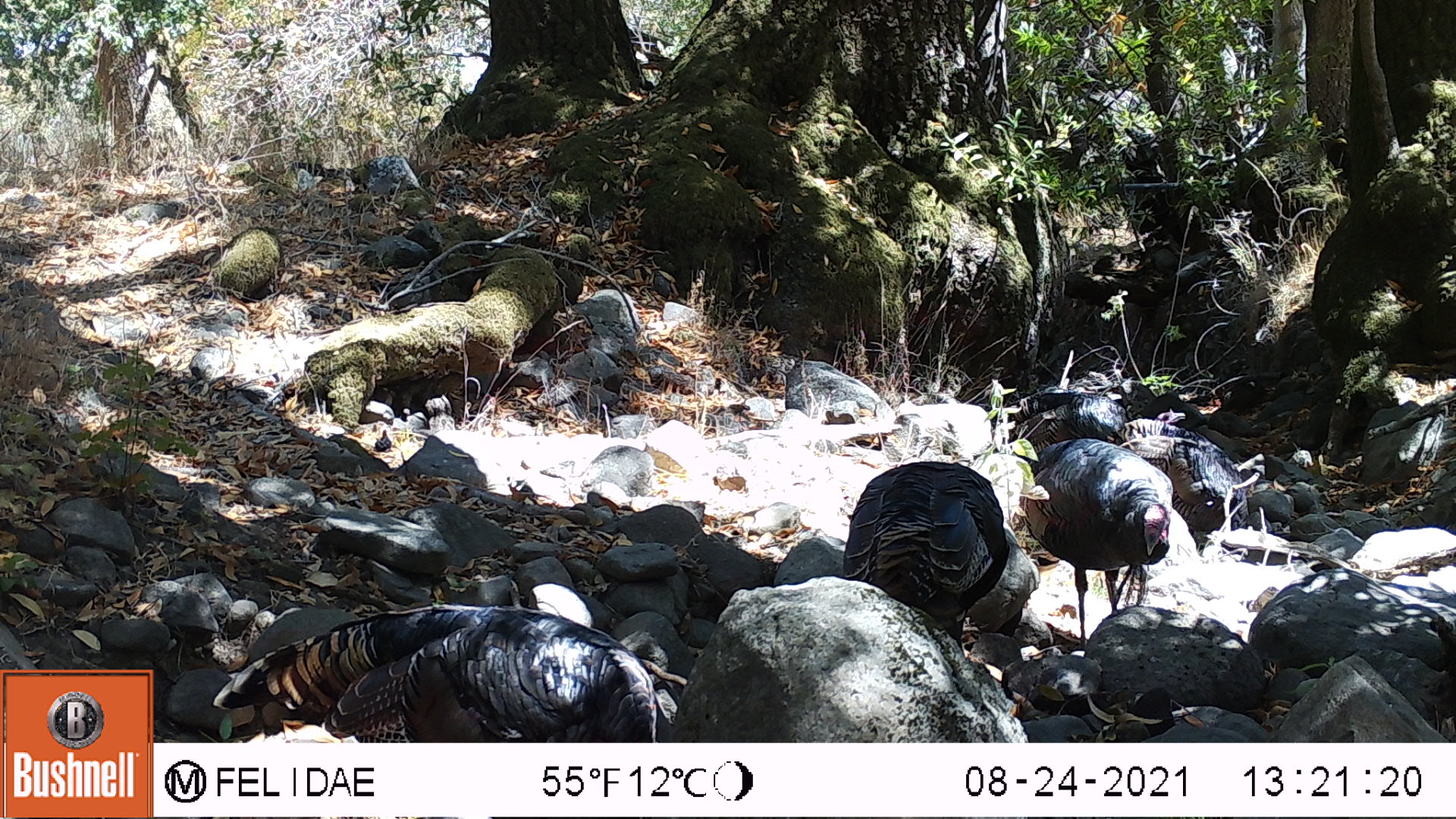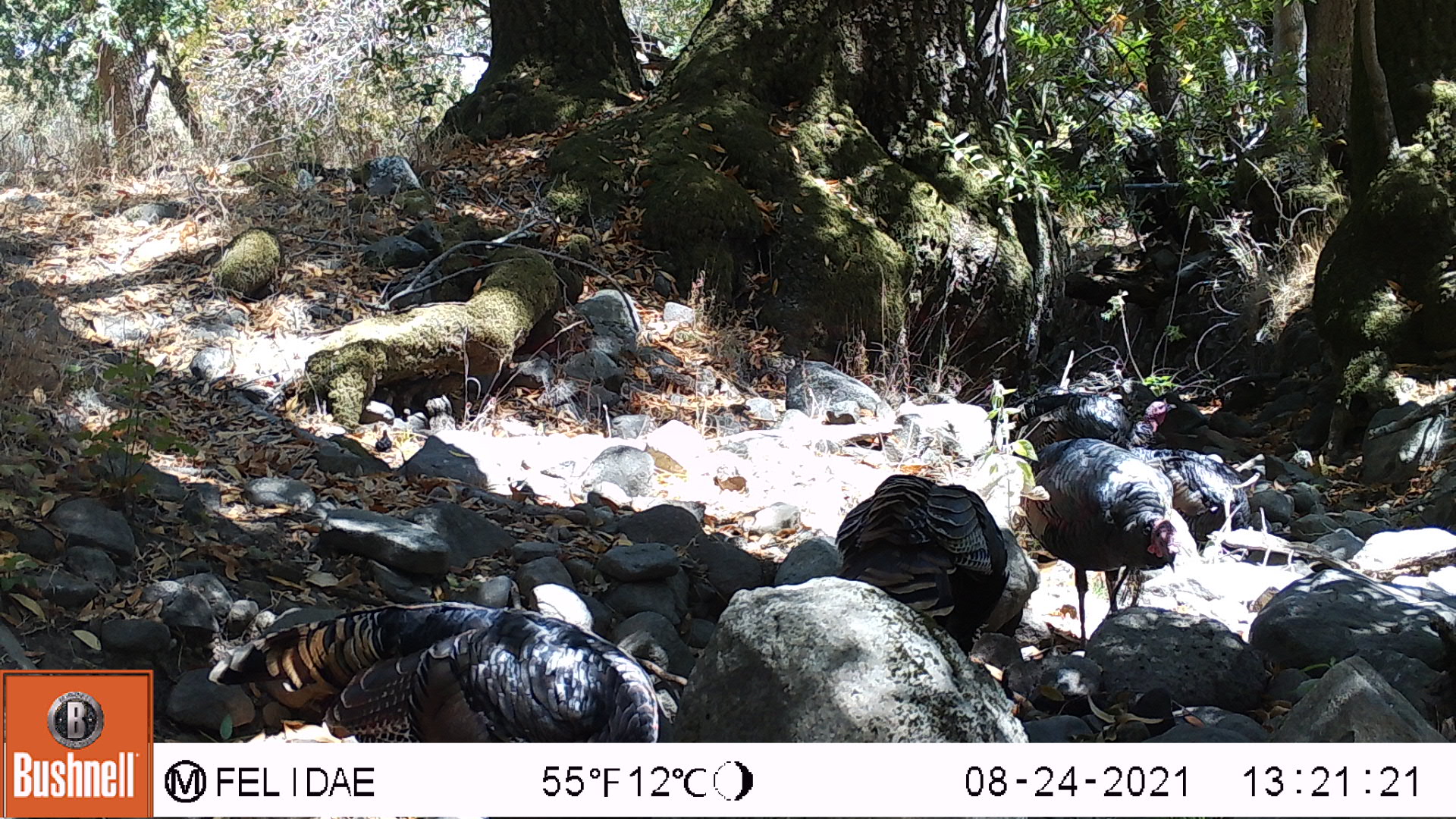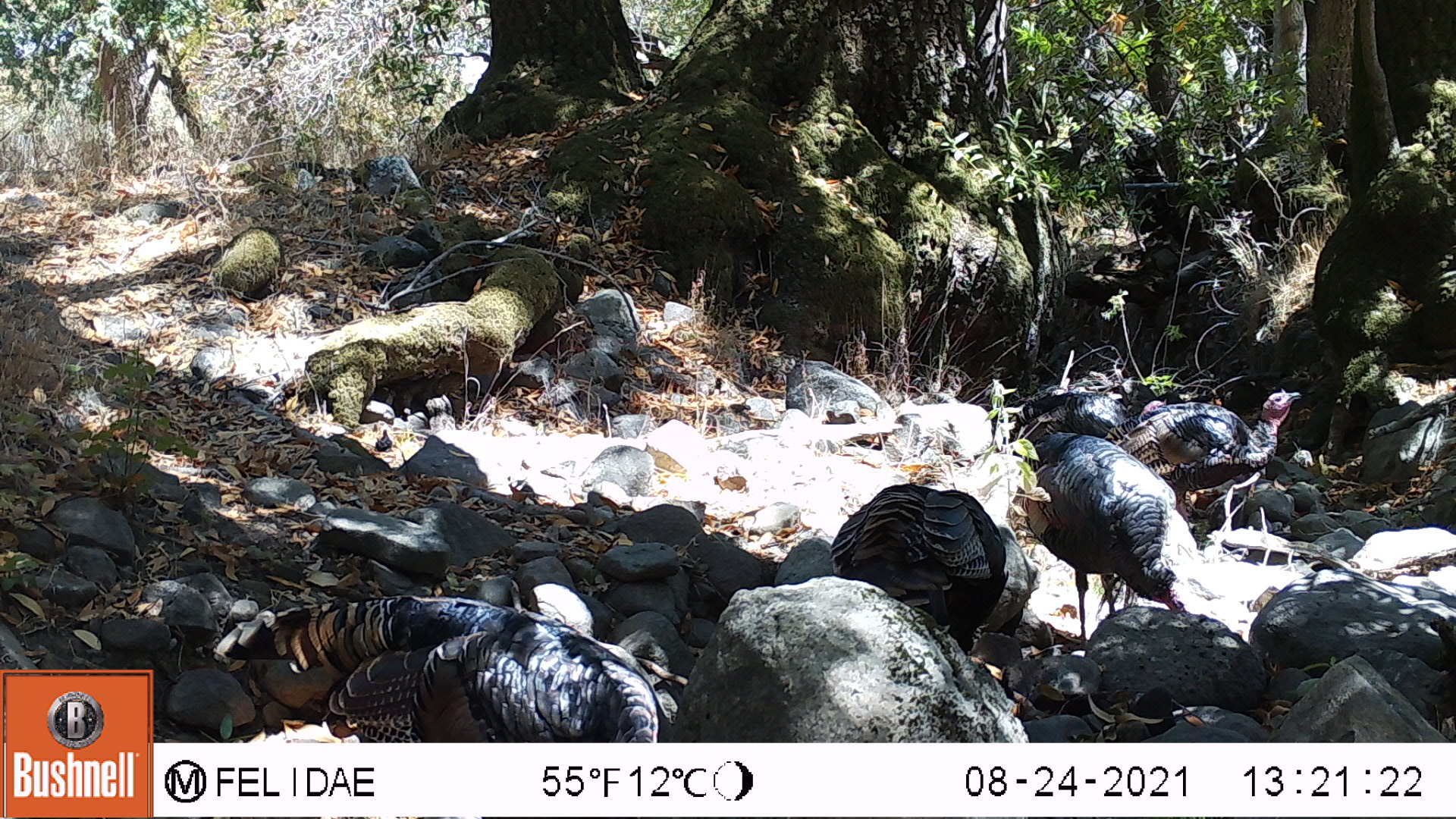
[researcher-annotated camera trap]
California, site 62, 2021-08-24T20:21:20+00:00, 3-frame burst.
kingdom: Animalia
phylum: Chordata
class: Aves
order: Galliformes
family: Phasianidae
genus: Meleagris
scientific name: Meleagris gallopavo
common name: turkey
Turkey (Meleagris gallopavo).